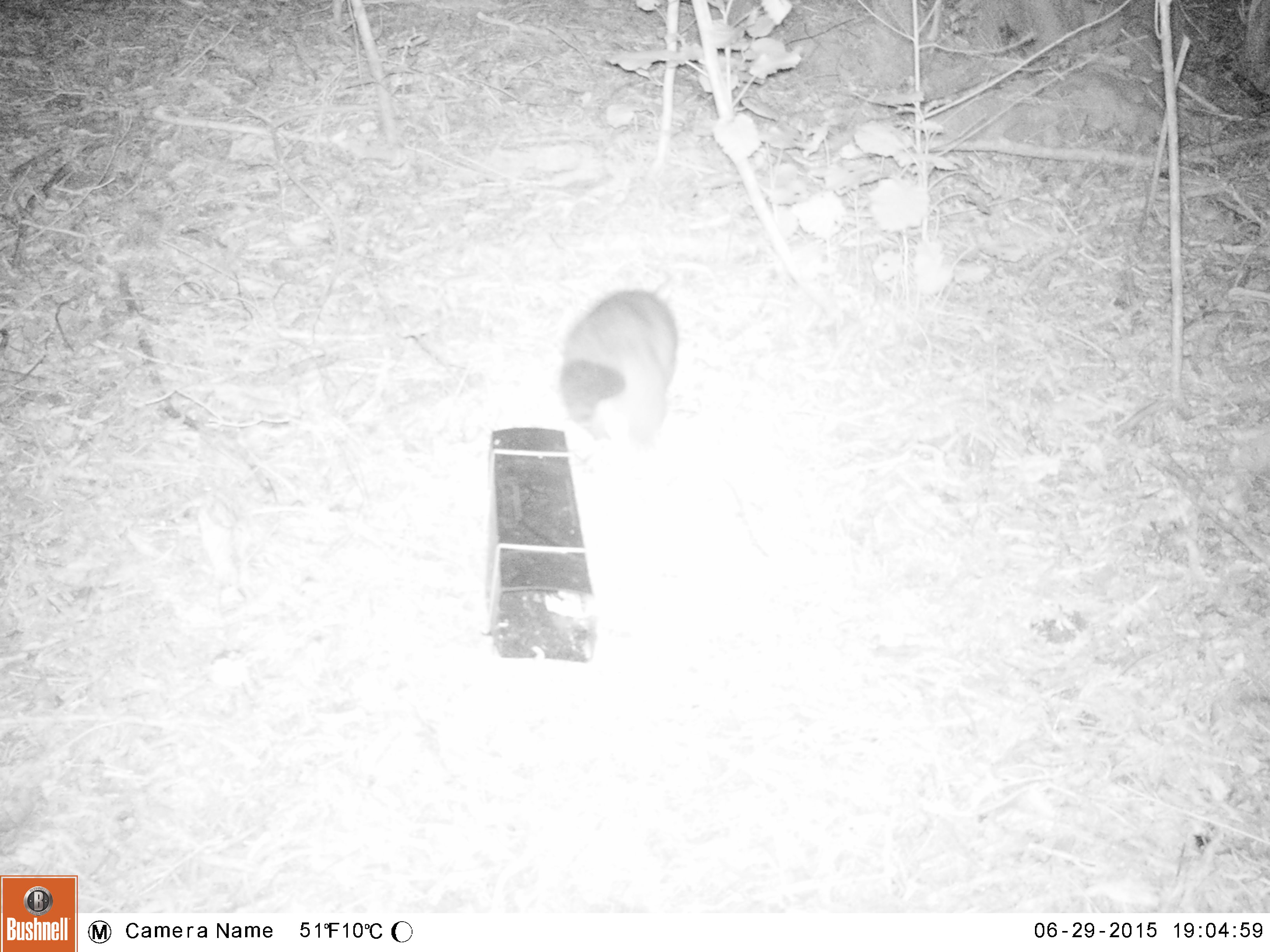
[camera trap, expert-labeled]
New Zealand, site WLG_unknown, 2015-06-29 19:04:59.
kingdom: Animalia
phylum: Chordata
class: Mammalia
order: Diprotodontia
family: Phalangeridae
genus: Trichosurus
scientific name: Trichosurus vulpecula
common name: common brushtail possum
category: possum